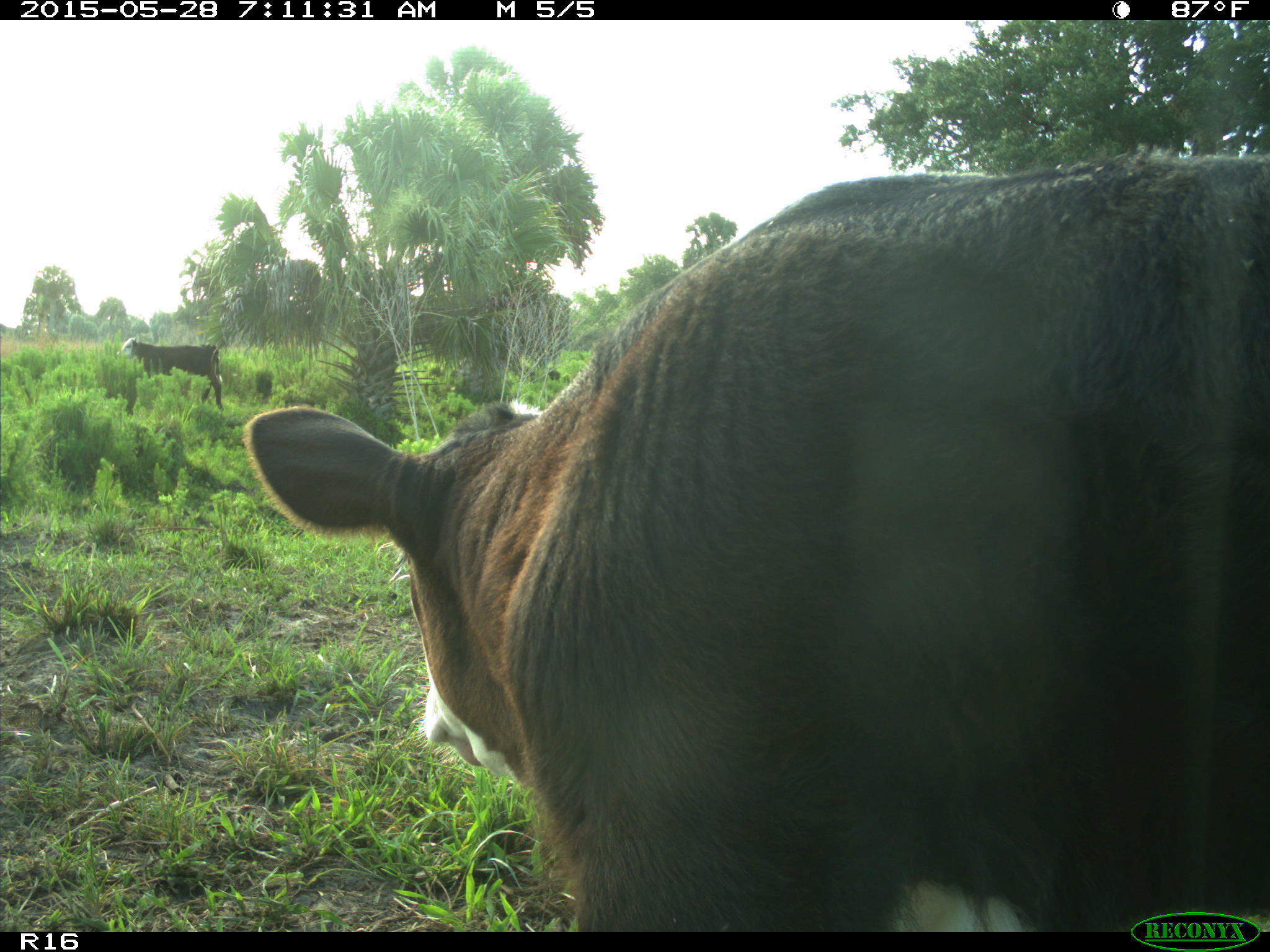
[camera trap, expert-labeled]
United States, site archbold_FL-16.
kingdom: Animalia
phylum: Chordata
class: Mammalia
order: Artiodactyla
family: Bovidae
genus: Bos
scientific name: Bos taurus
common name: domestic cow